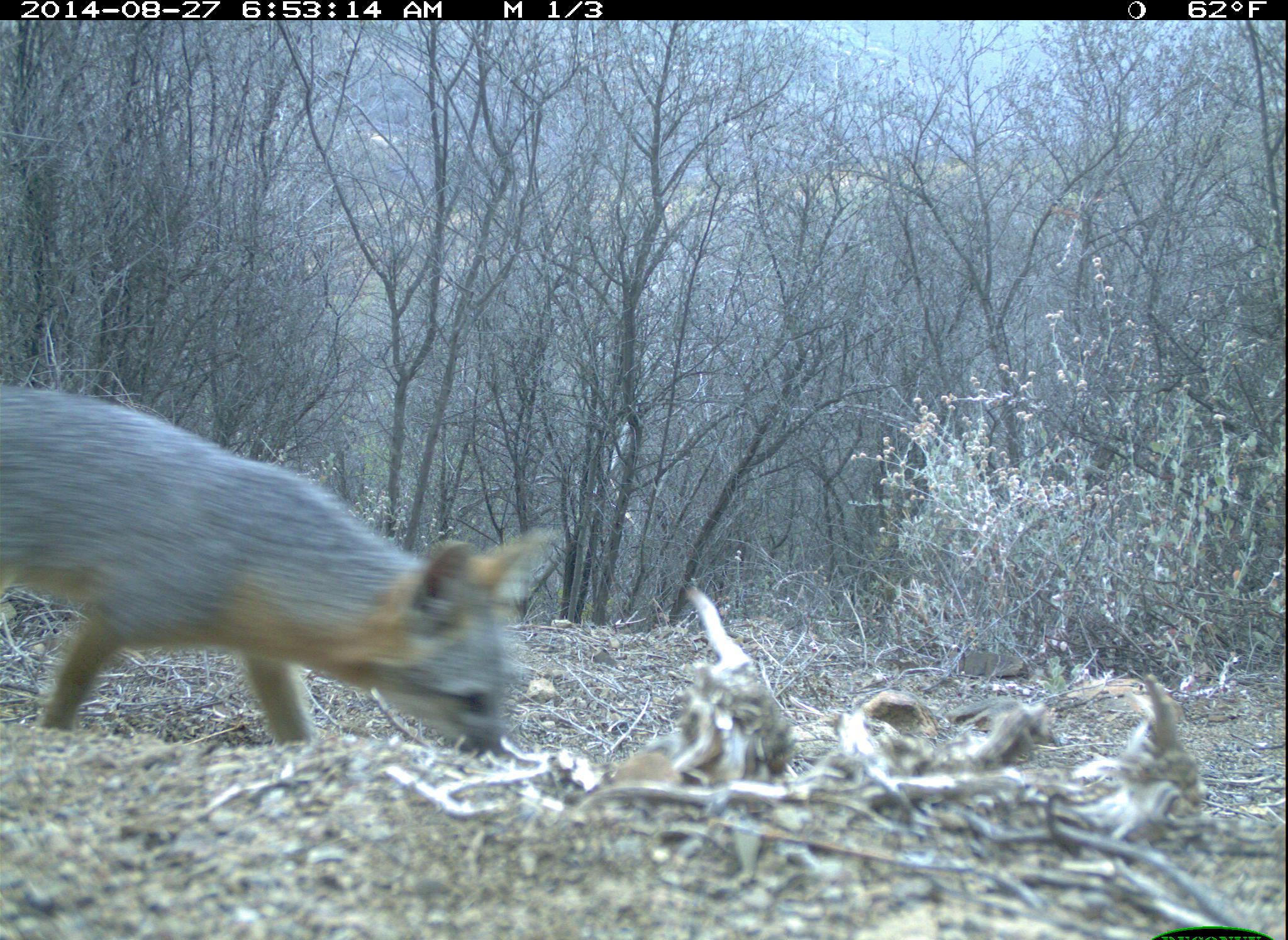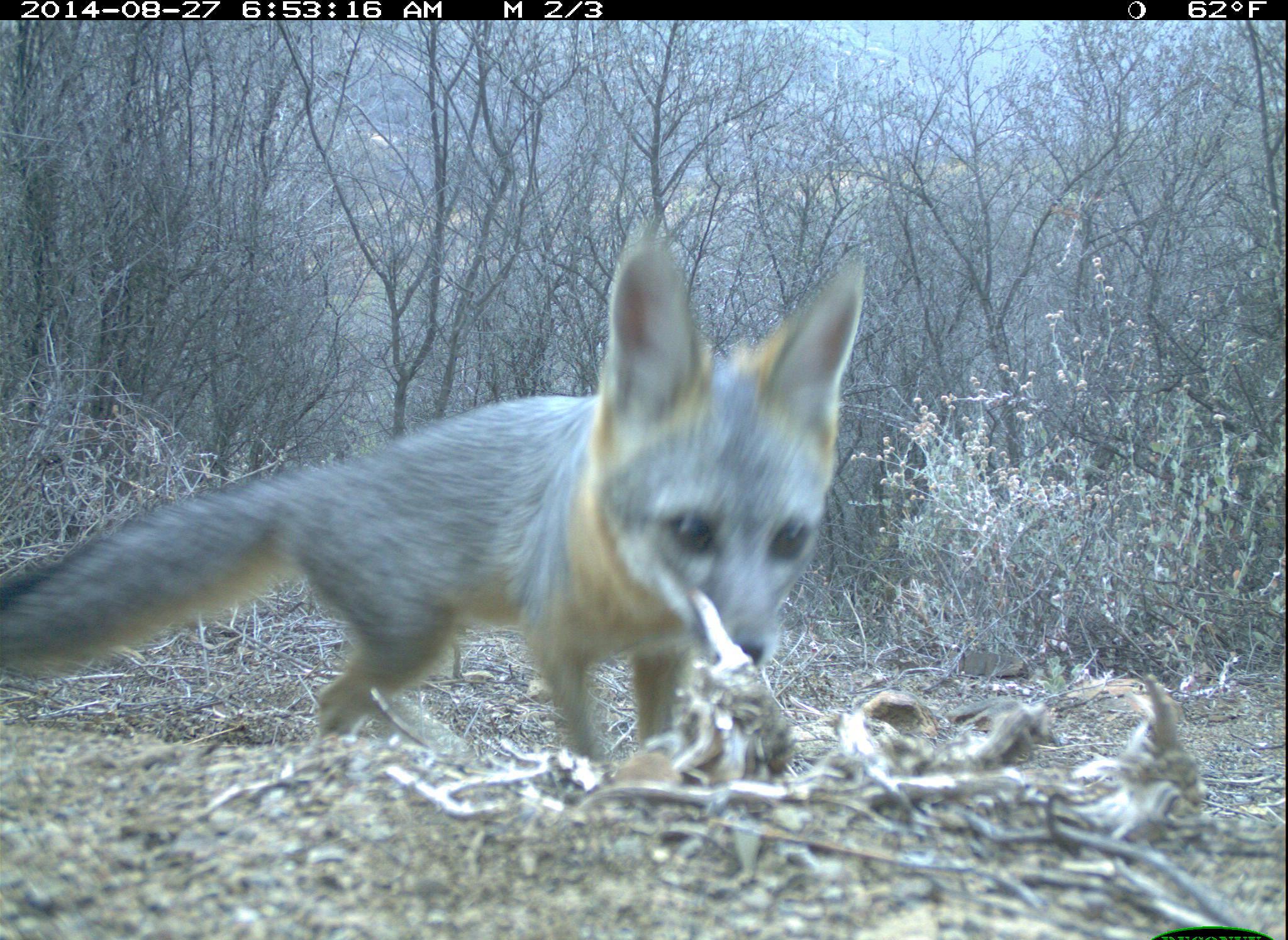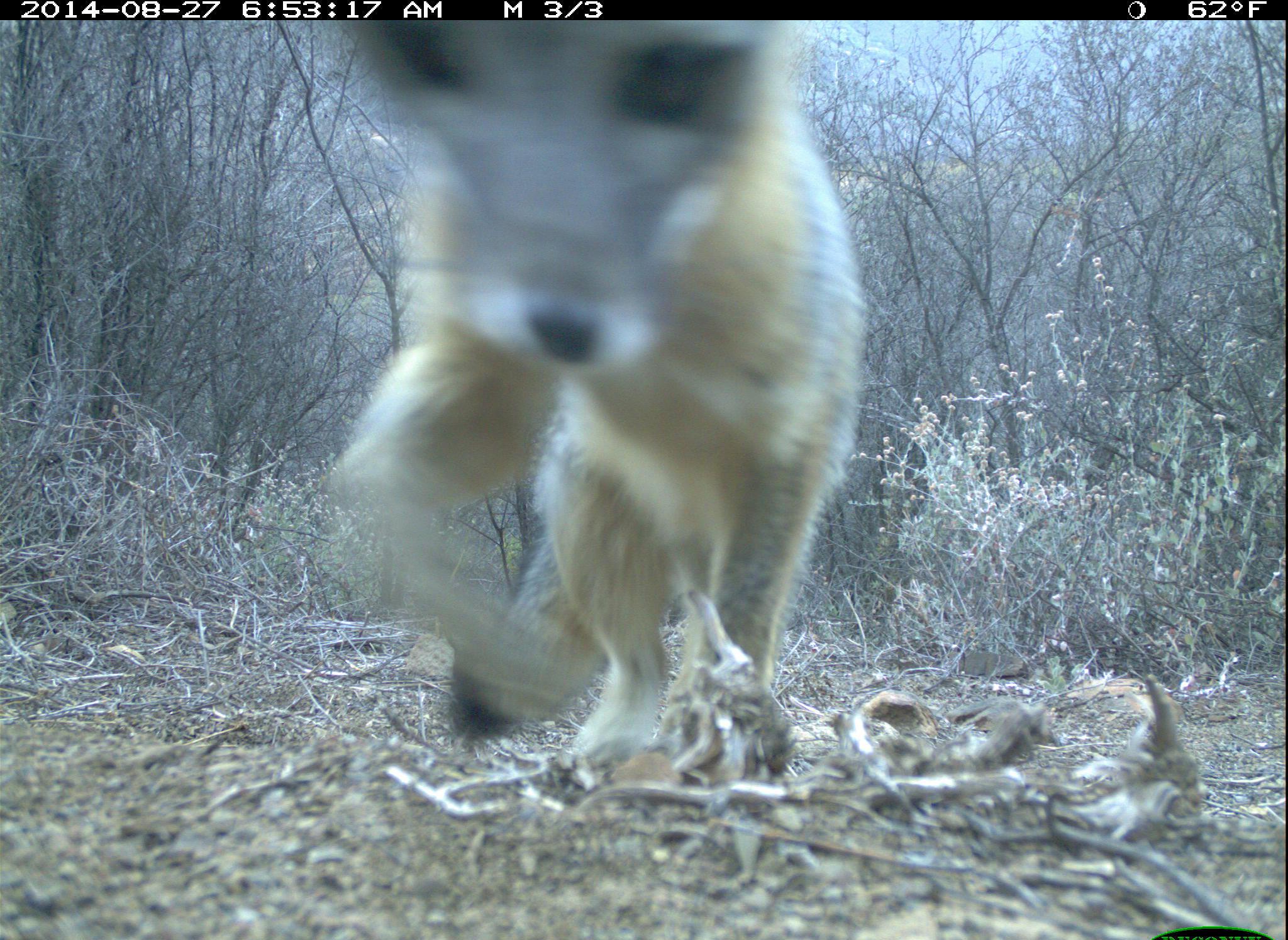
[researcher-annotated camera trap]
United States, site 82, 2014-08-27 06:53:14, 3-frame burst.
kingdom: Animalia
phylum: Chordata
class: Mammalia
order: Carnivora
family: Canidae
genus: Urocyon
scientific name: Urocyon cinereoargenteus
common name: gray fox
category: fox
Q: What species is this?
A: Fox (gray fox) (Urocyon cinereoargenteus).